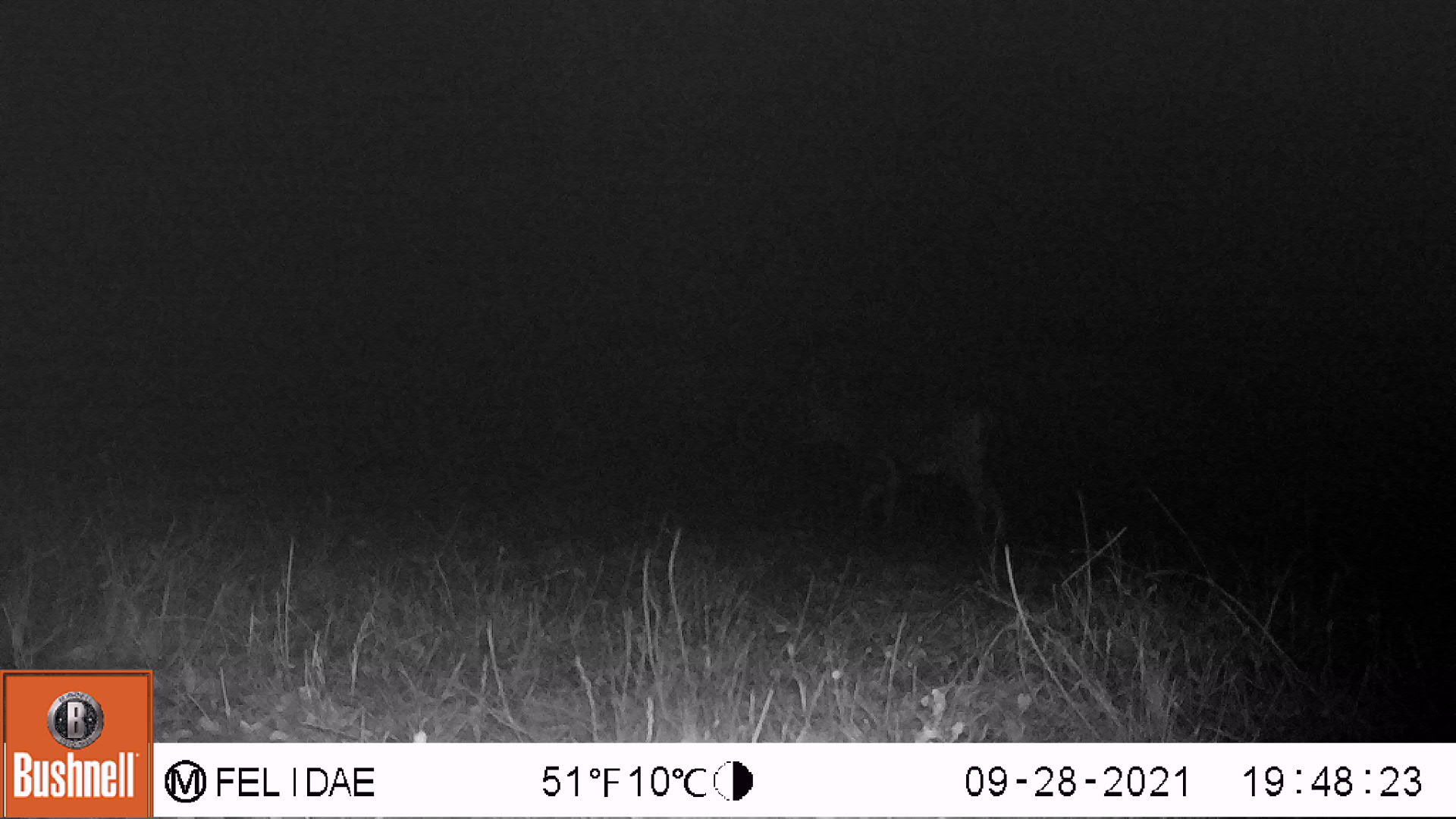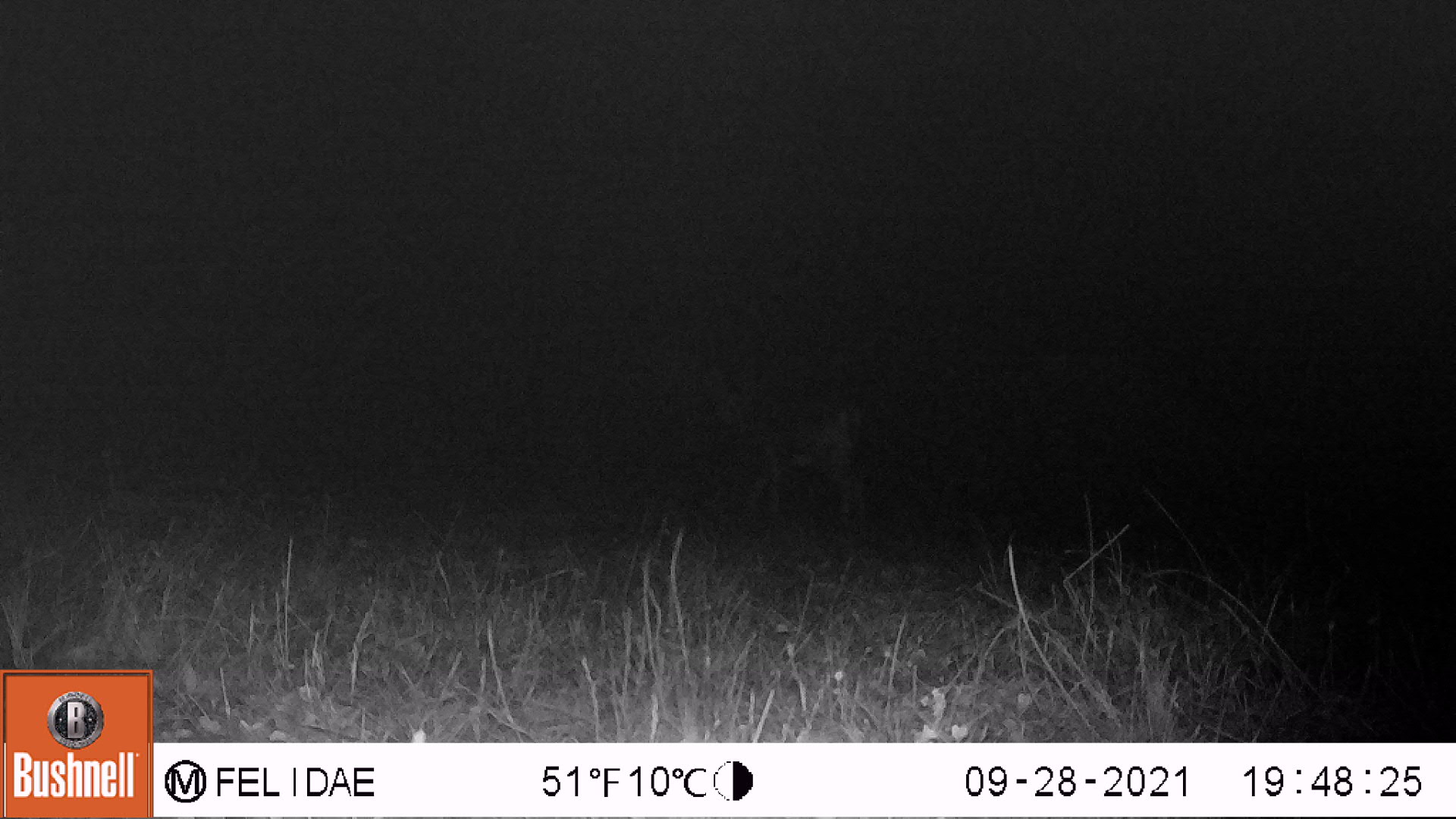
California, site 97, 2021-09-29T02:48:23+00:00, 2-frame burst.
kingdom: Animalia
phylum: Chordata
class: Mammalia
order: Artiodactyla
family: Cervidae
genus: Odocoileus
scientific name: Odocoileus hemionus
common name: mule deer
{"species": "mule deer (Odocoileus hemionus)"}